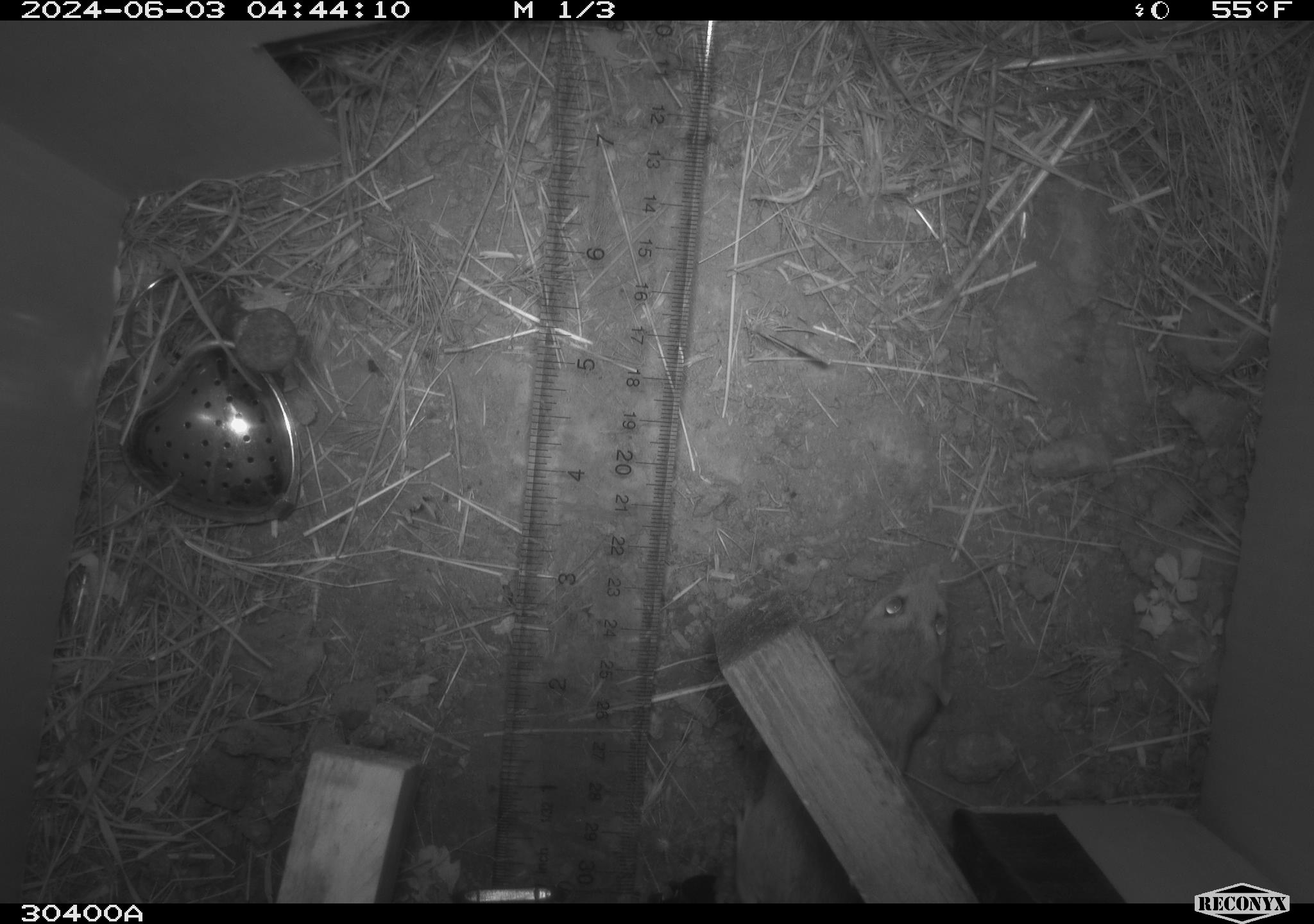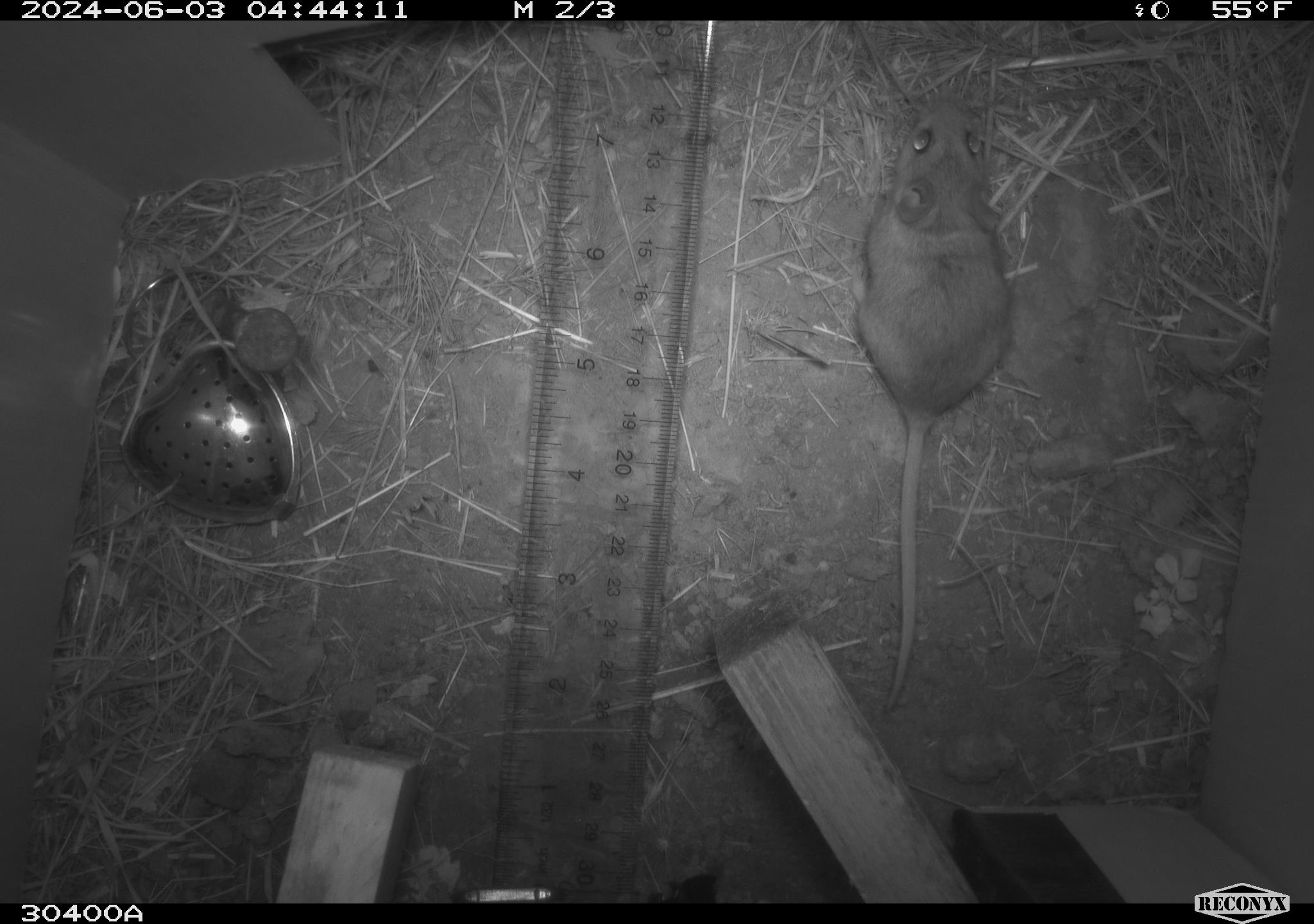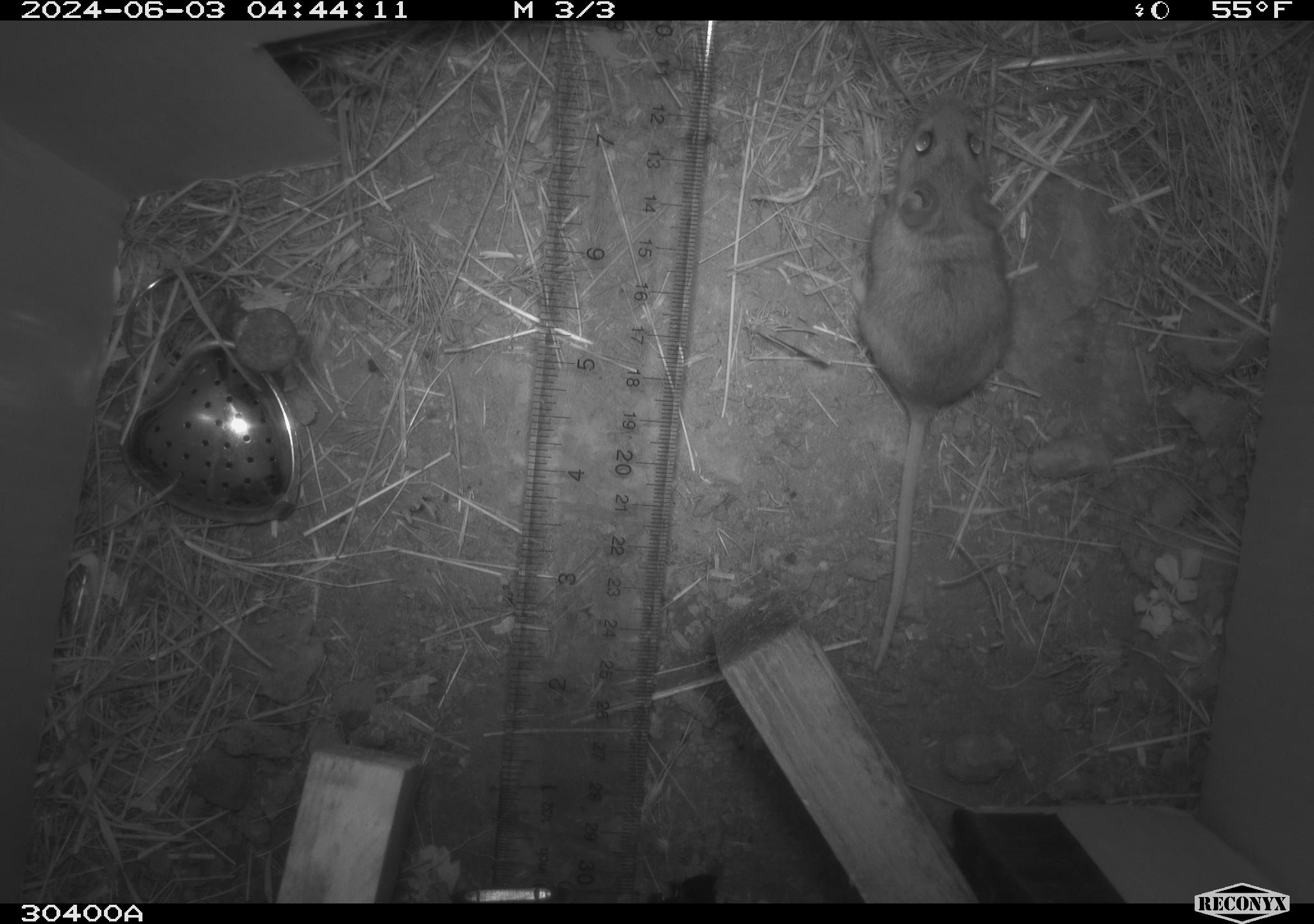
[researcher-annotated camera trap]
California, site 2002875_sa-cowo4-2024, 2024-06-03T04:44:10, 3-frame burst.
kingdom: Animalia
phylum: Chordata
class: Mammalia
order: Rodentia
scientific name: Rodentia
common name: rodent